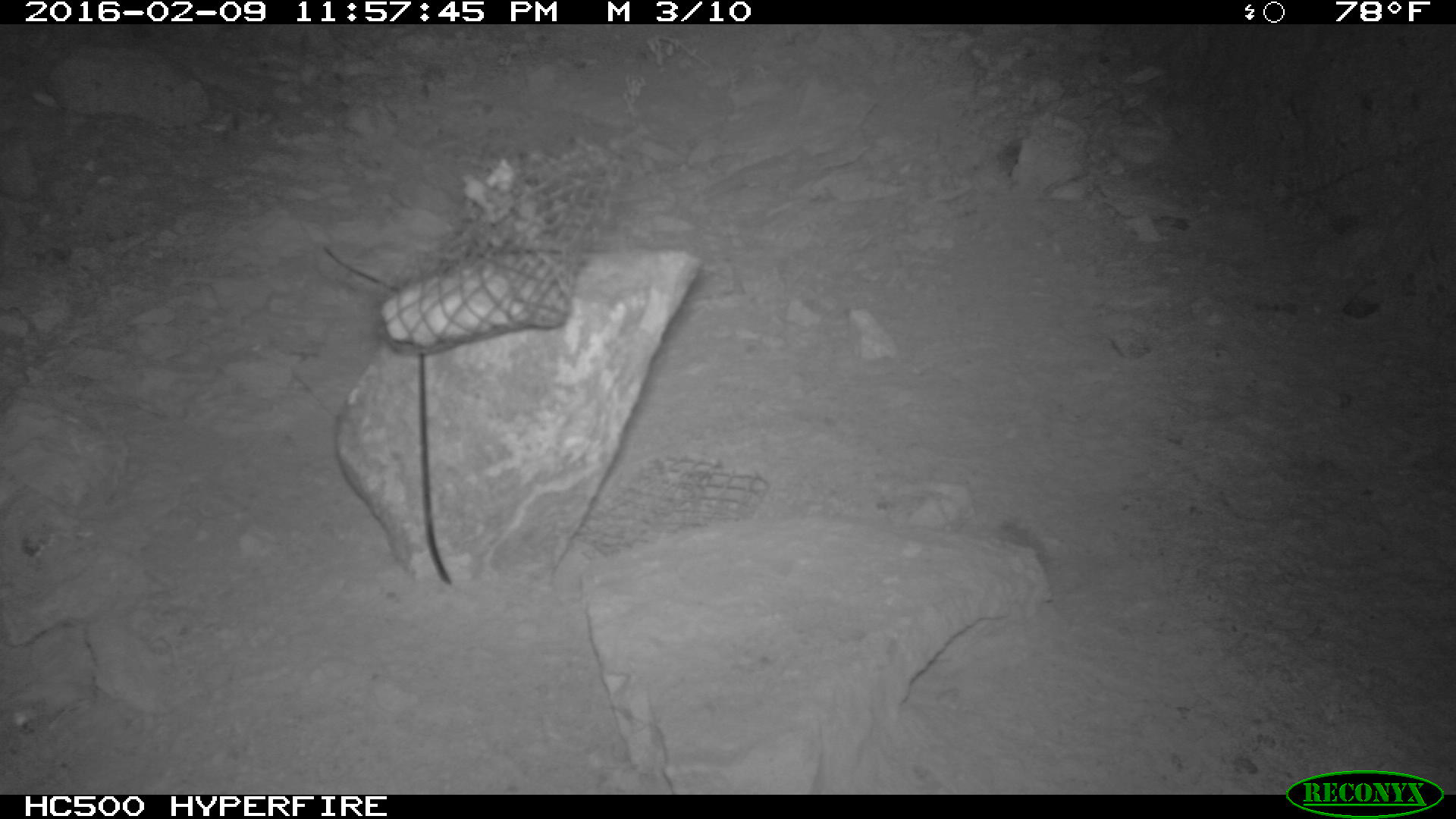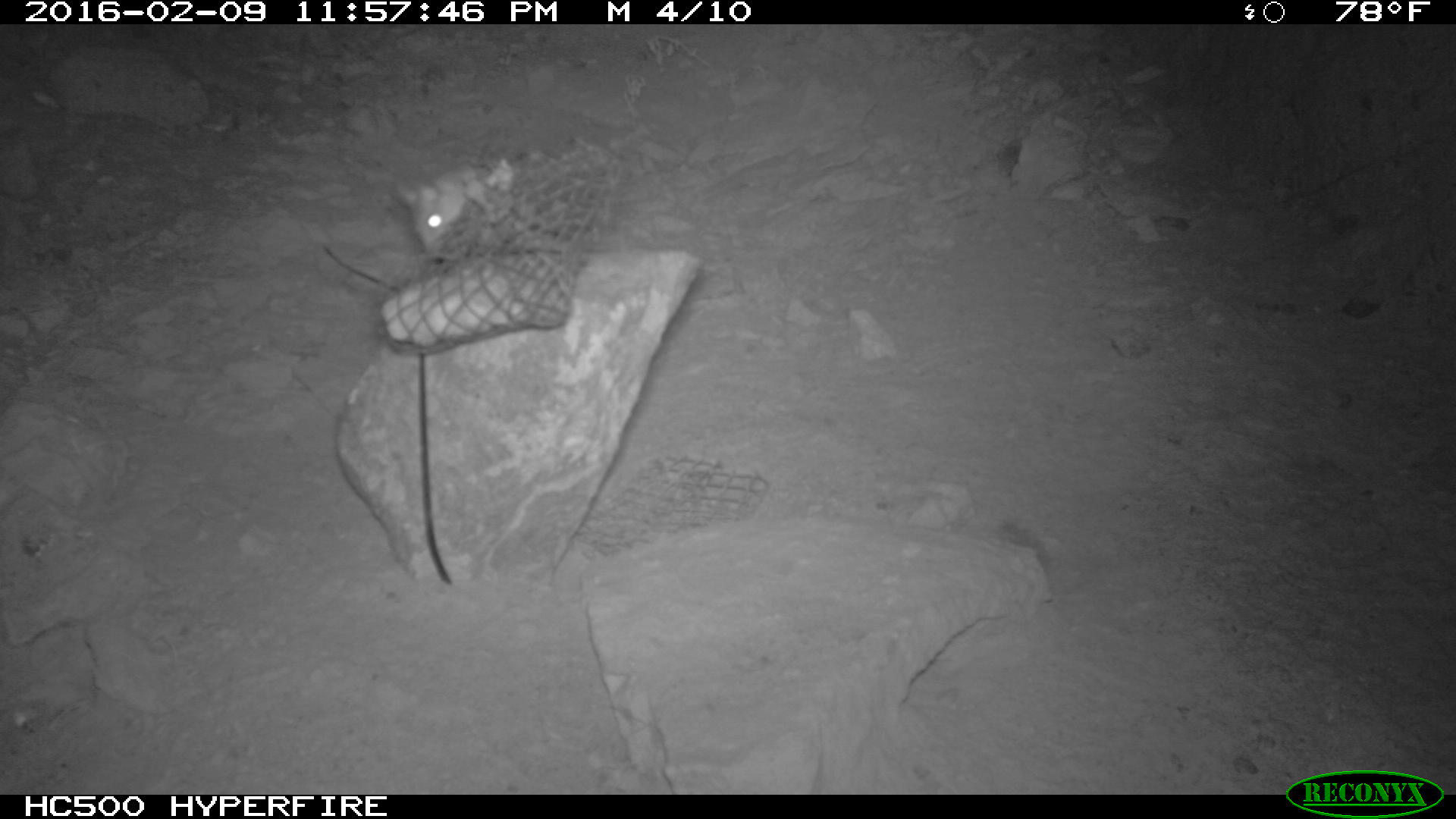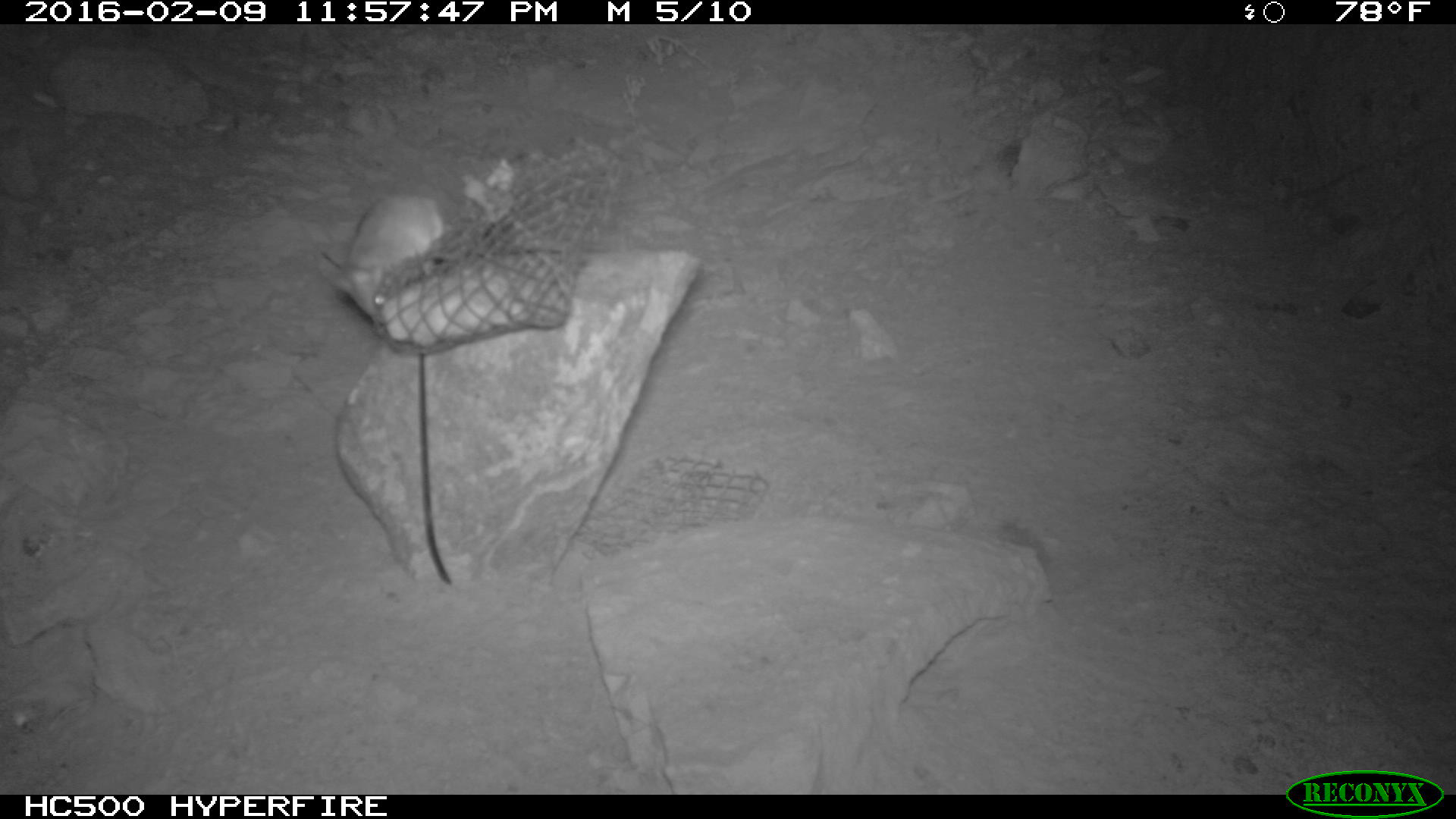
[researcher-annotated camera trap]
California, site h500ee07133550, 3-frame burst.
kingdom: Animalia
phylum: Chordata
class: Mammalia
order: Rodentia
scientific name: Rodentia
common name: rodent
Rodent (Rodentia).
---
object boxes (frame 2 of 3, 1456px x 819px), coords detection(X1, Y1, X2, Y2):
rodent: detection(397, 167, 494, 253)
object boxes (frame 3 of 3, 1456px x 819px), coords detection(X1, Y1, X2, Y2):
rodent: detection(315, 192, 450, 328)